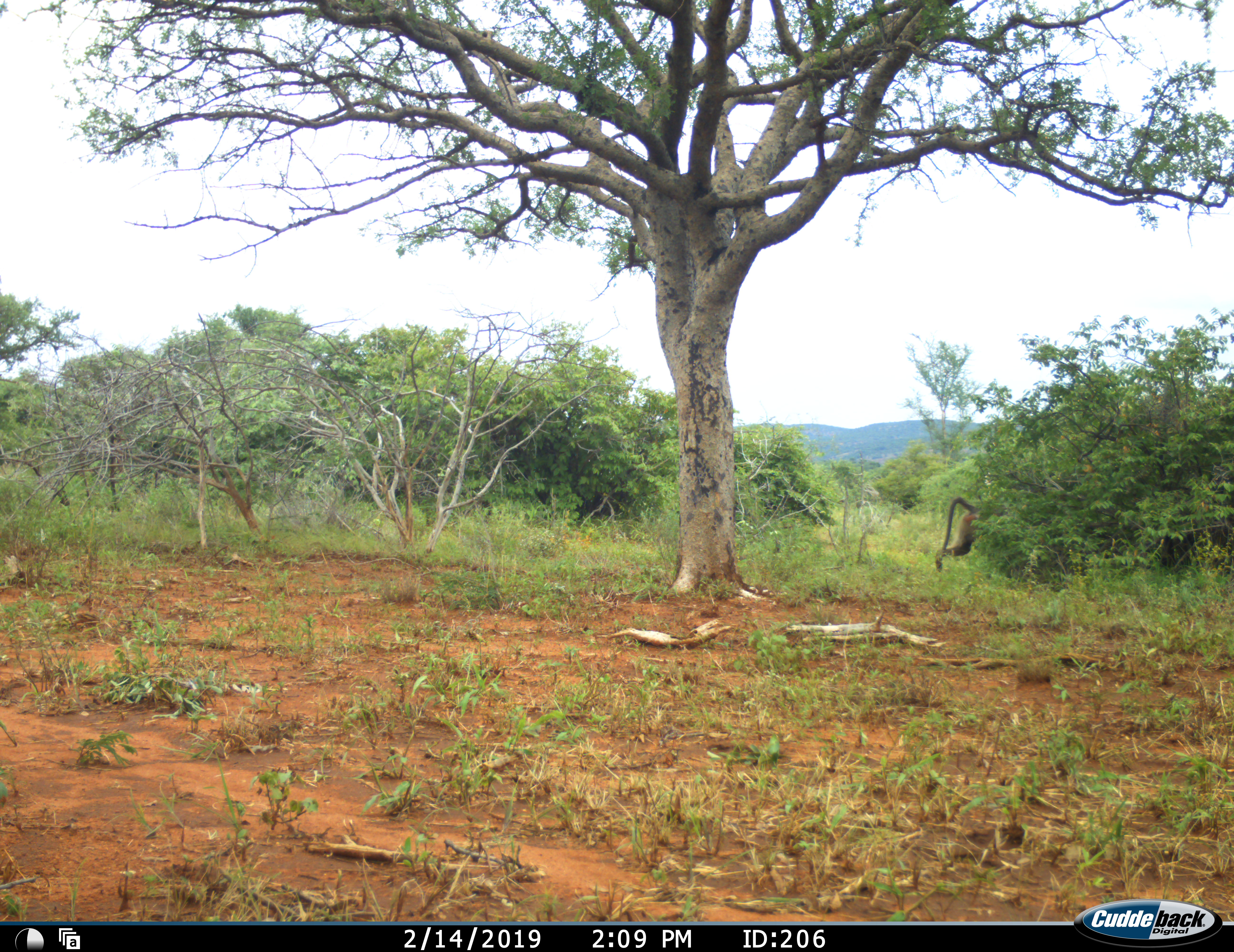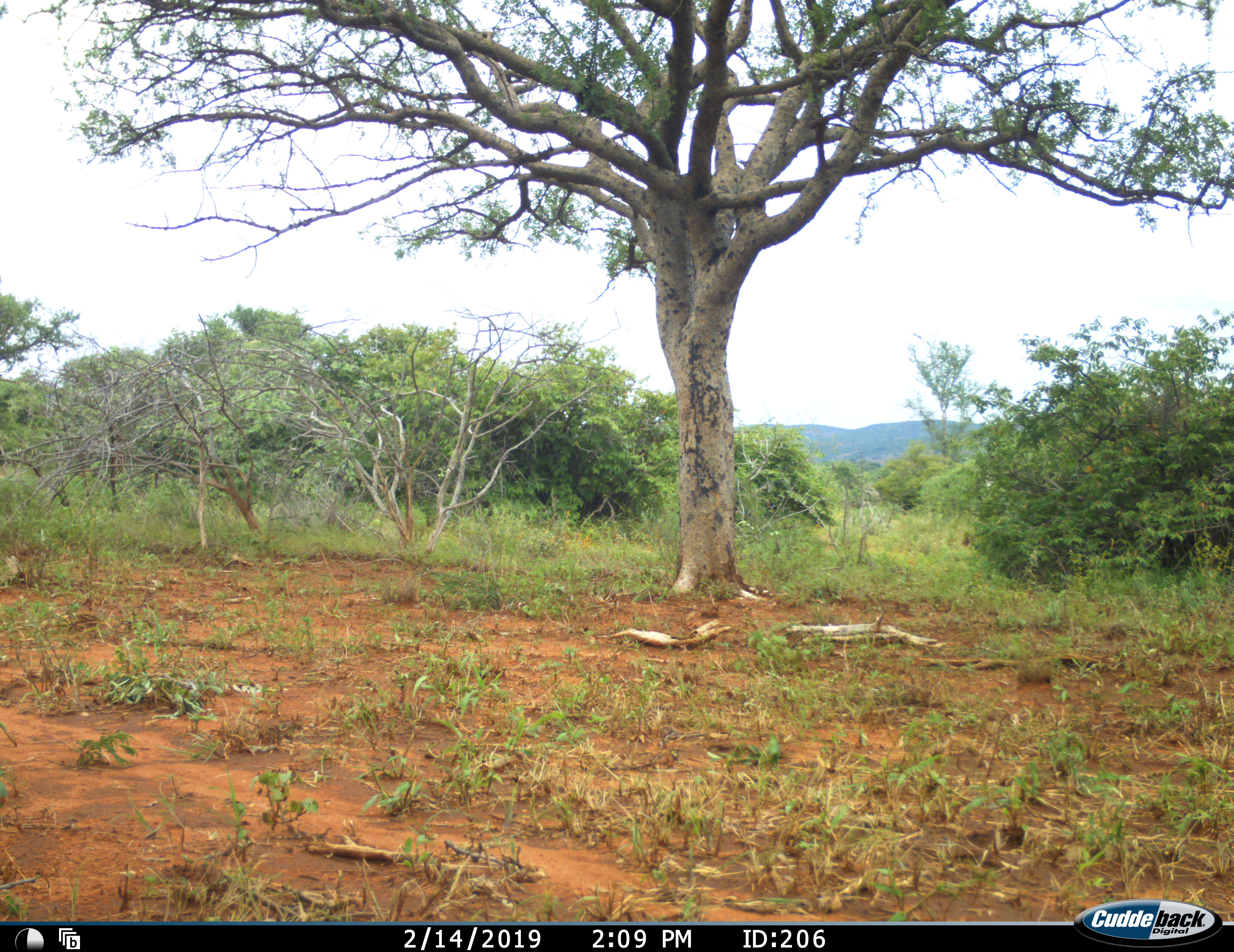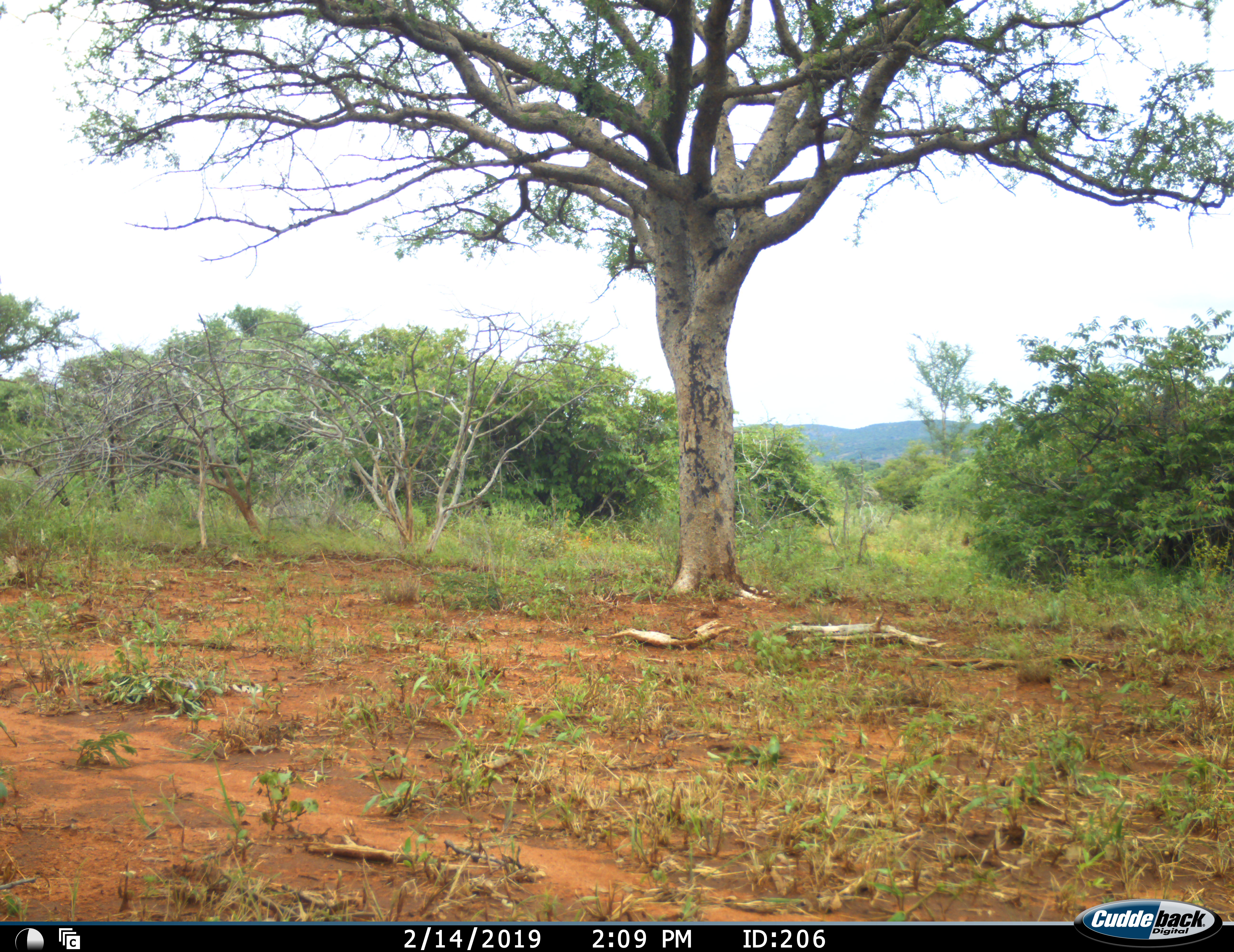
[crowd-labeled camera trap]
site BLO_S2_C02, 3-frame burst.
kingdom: Animalia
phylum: Chordata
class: Mammalia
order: Primates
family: Cercopithecidae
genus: Papio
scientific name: Papio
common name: baboon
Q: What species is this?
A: Baboon (Papio).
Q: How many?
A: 1.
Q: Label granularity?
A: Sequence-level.